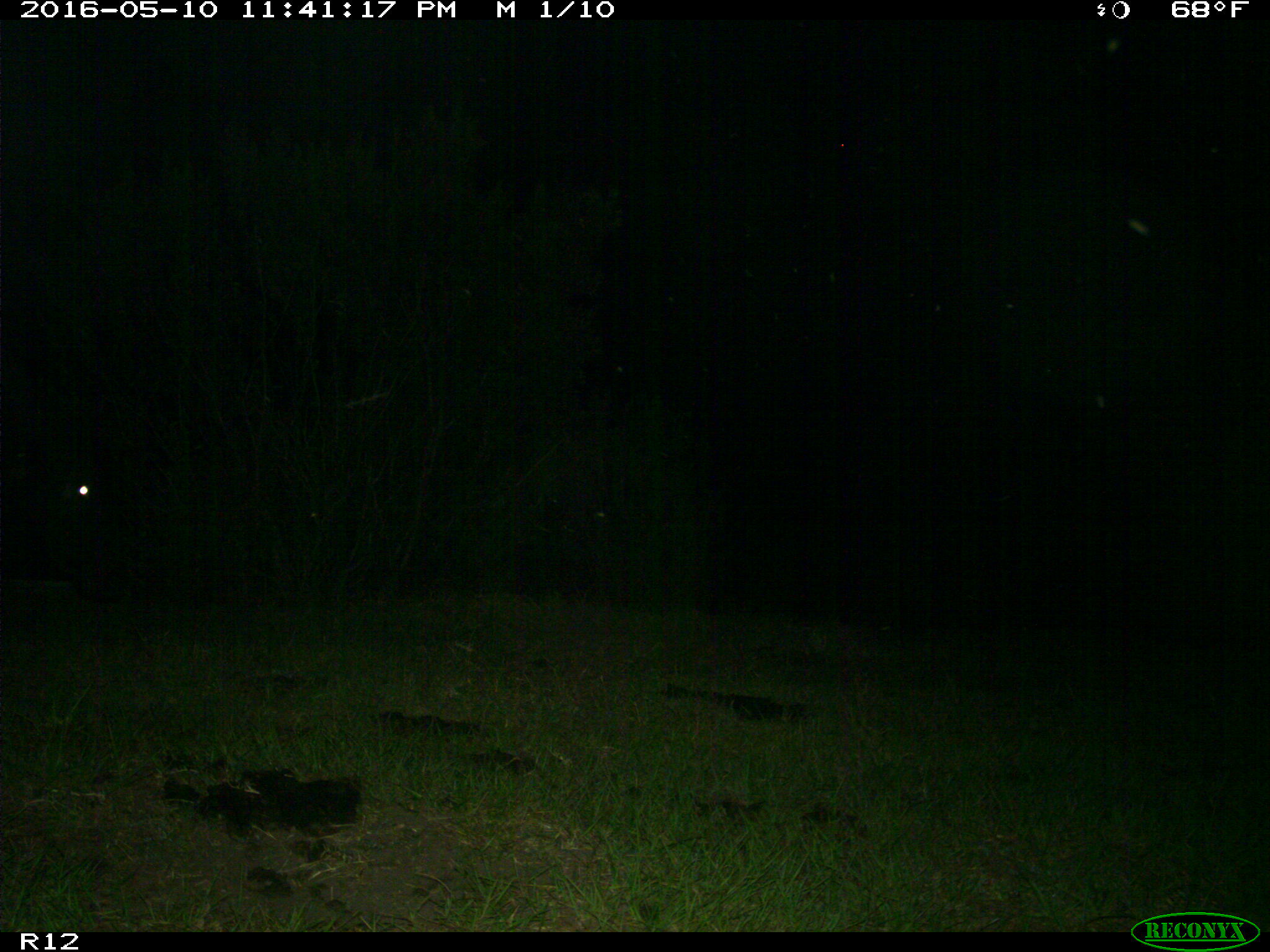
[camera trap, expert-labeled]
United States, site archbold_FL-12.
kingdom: Animalia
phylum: Chordata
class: Mammalia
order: Artiodactyla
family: Bovidae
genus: Bos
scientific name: Bos taurus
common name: domestic cow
Bos taurus (domestic cow).